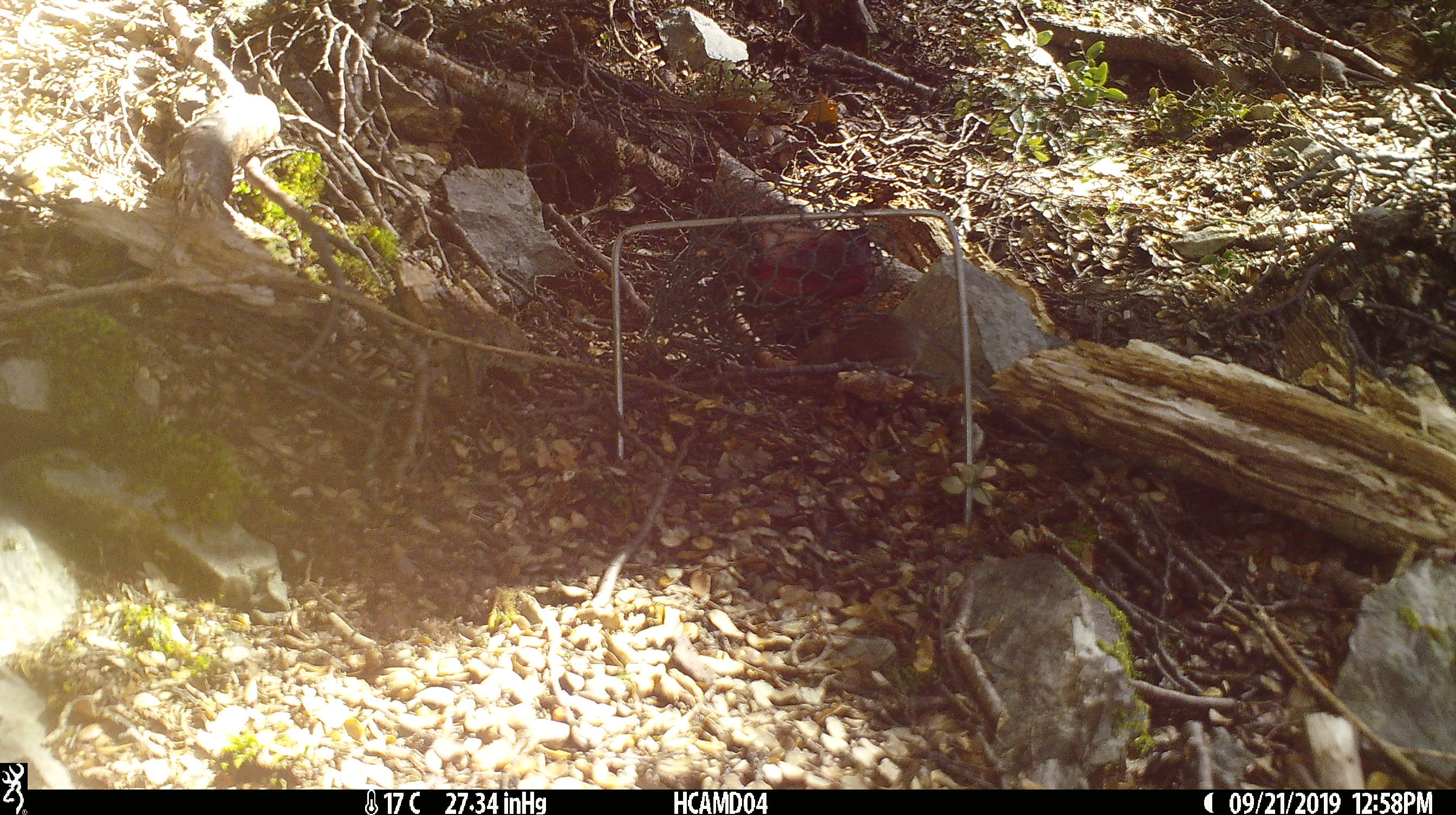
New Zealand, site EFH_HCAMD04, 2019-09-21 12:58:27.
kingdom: Animalia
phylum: Chordata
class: Mammalia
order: Rodentia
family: Muridae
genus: Mus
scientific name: Mus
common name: mouse